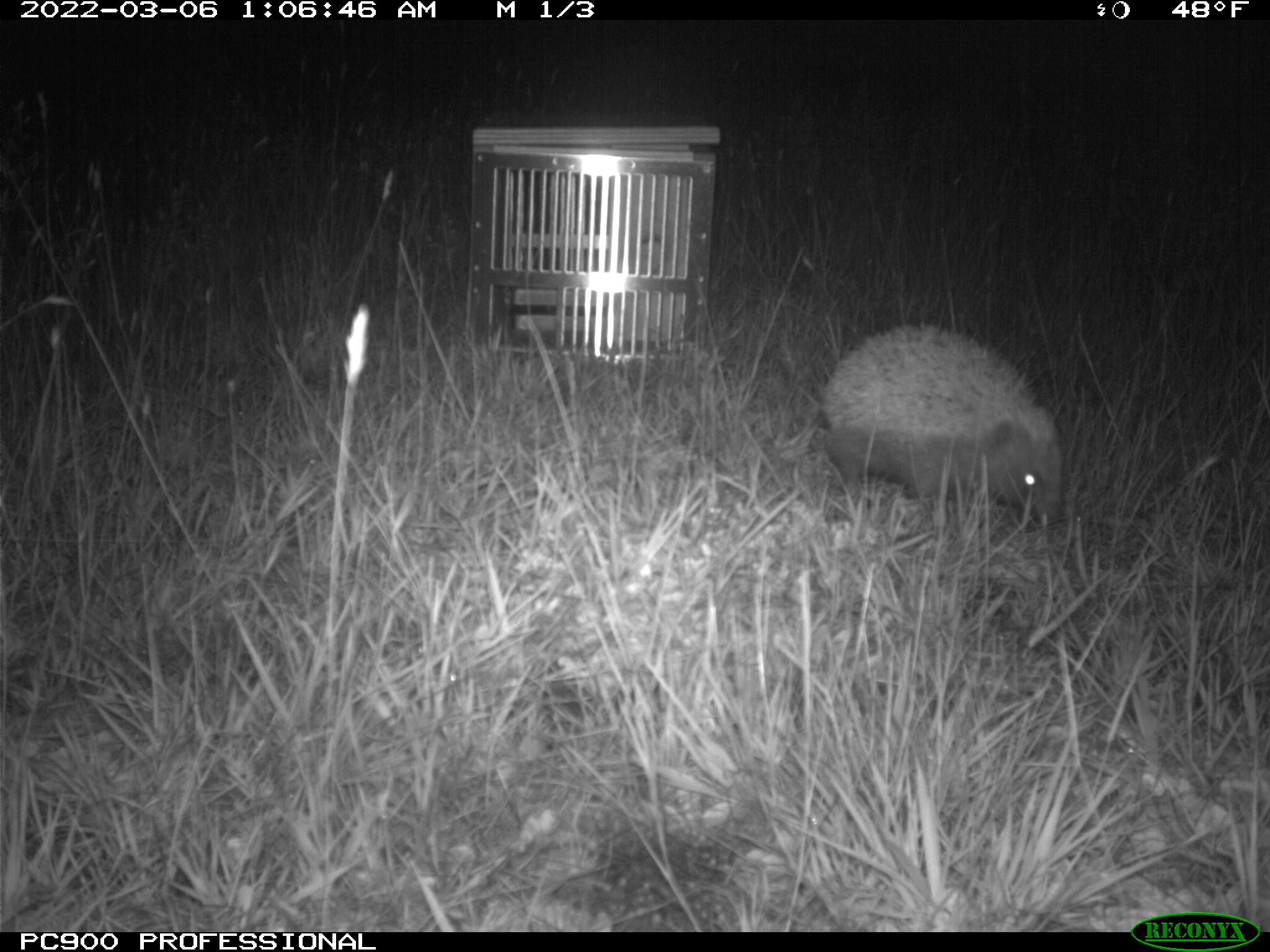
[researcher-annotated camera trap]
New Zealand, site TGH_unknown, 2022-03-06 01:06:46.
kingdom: Animalia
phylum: Chordata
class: Mammalia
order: Eulipotyphla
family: Erinaceidae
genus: Erinaceus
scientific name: Erinaceus europaeus europaeus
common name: european hedgehog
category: hedgehog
Hedgehog (european hedgehog) (Erinaceus europaeus europaeus).